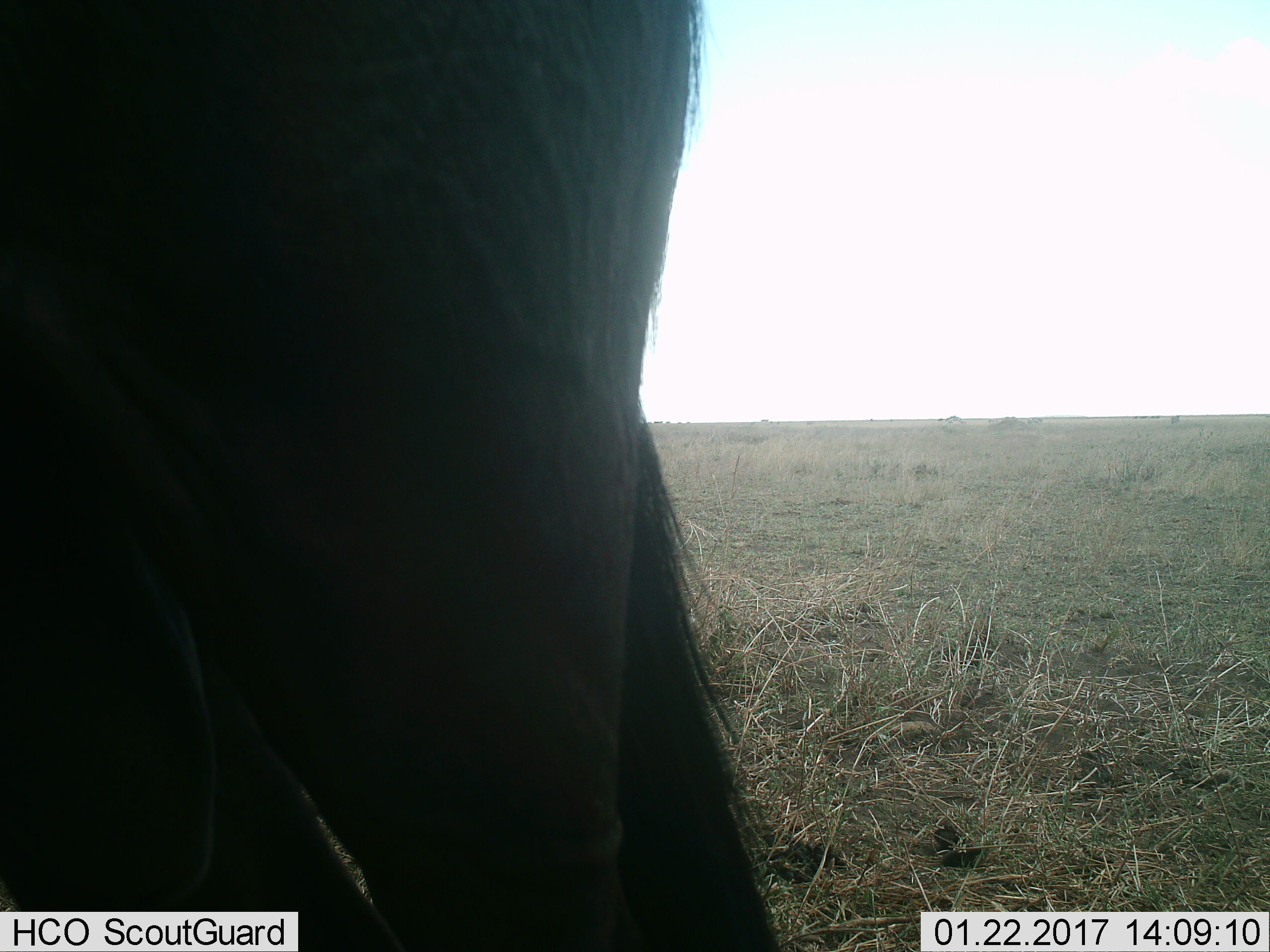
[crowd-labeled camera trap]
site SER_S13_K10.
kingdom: Animalia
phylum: Chordata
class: Mammalia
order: Artiodactyla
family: Bovidae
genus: Connochaetes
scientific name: Connochaetes taurinus taurinus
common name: blue wildebeest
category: wildebeestblue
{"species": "wildebeestblue (blue wildebeest) (Connochaetes taurinus taurinus)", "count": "1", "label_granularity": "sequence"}